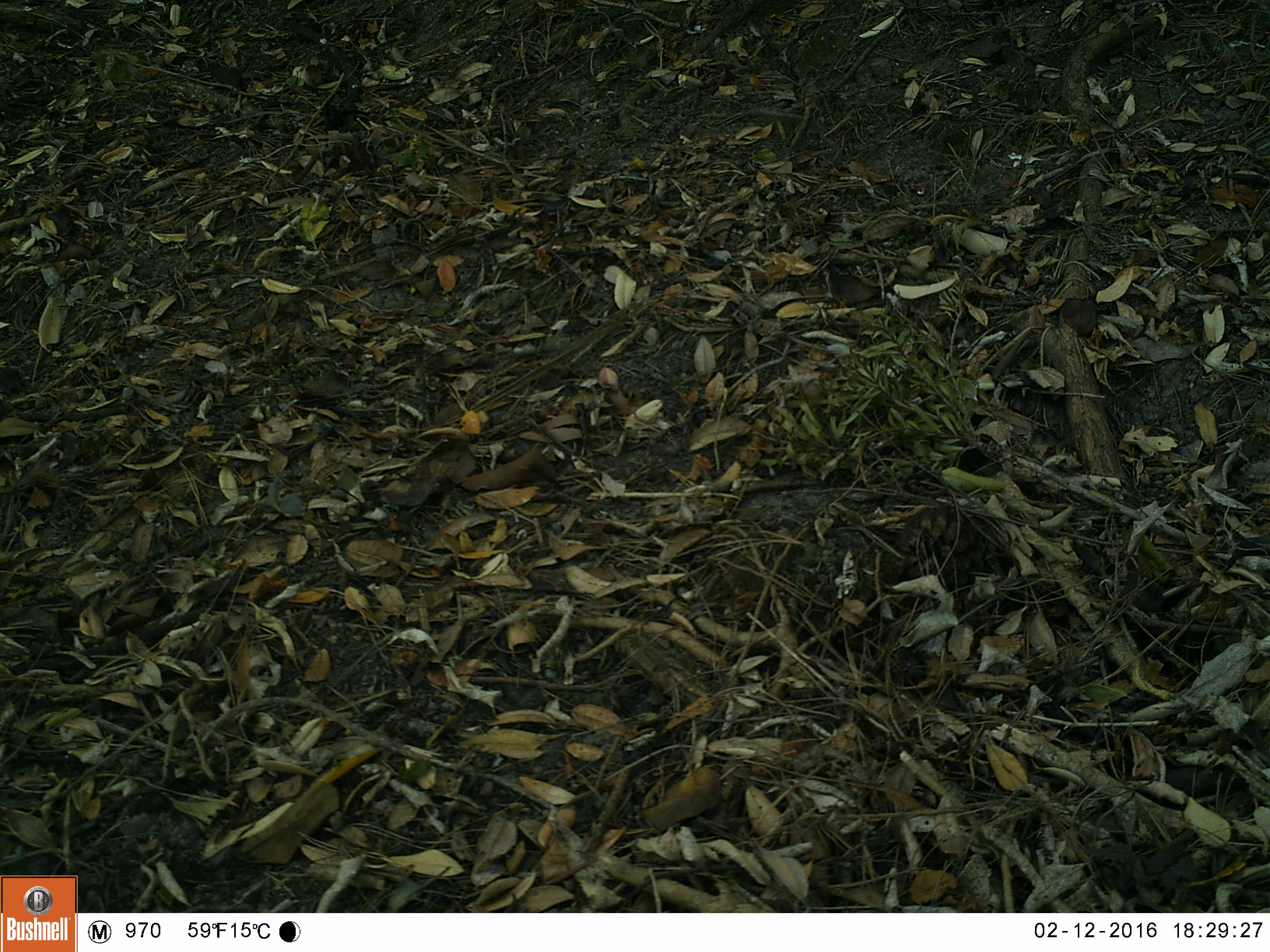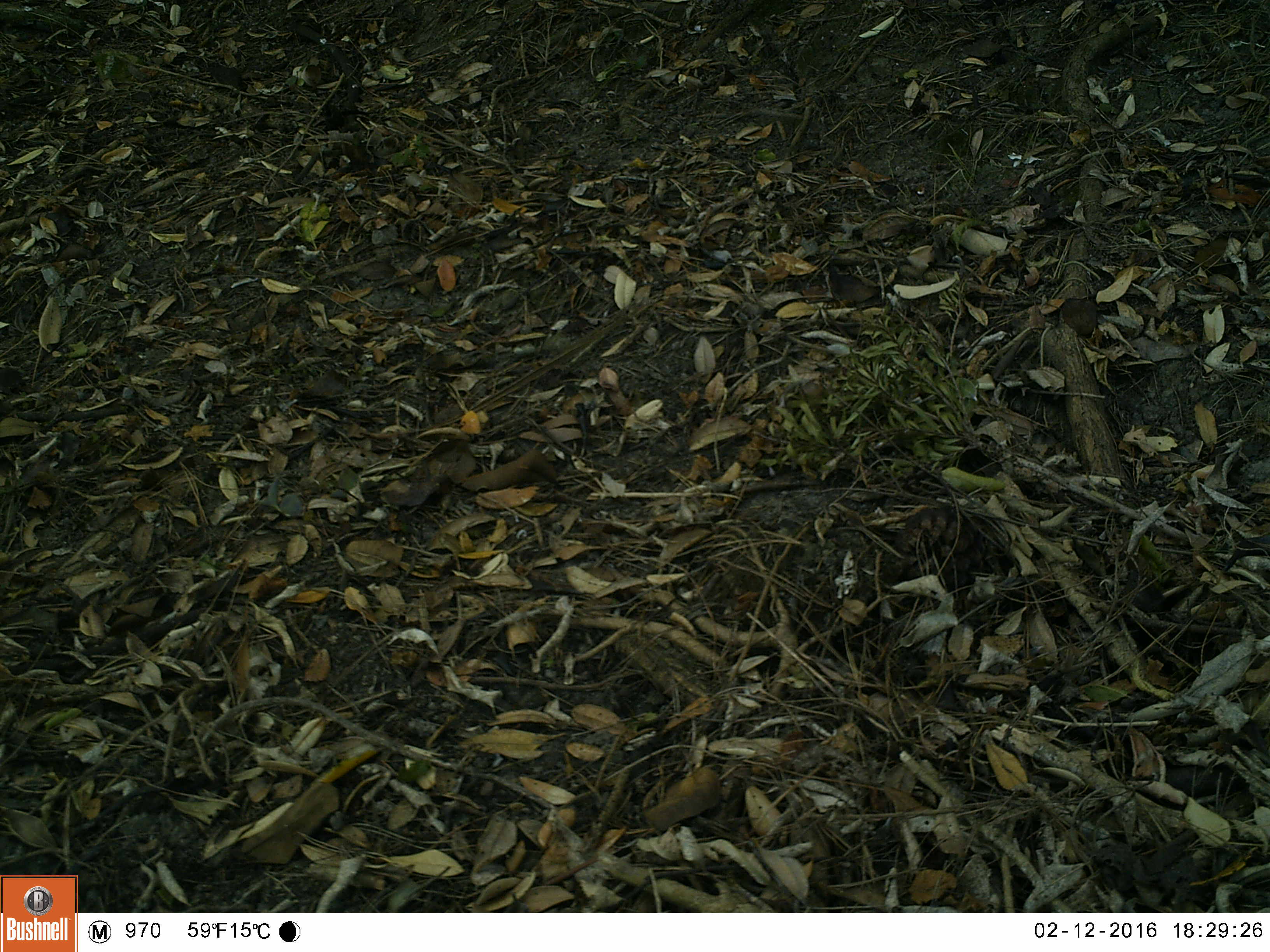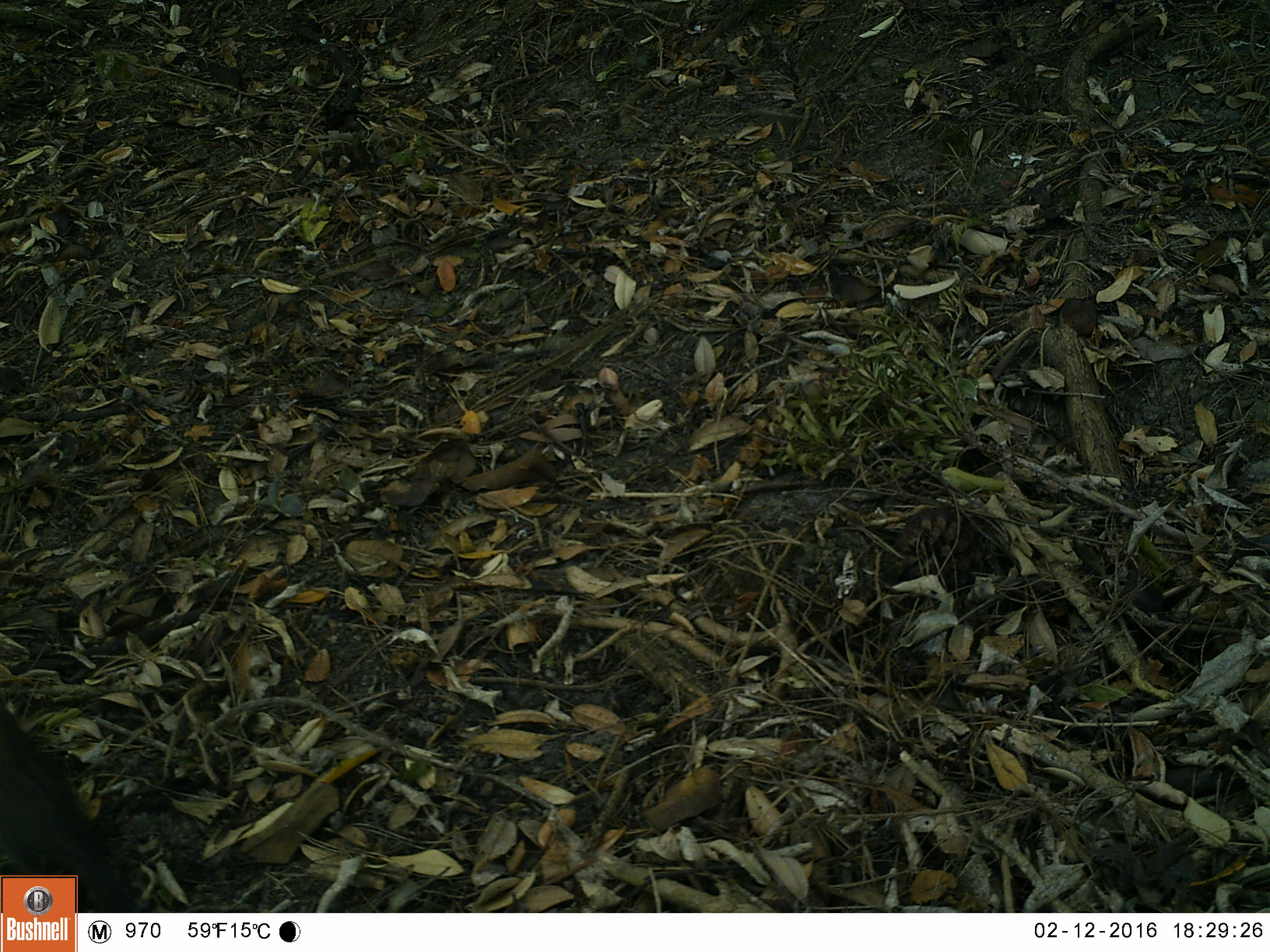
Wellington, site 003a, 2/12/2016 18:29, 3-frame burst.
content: unidentified animal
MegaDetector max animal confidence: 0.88